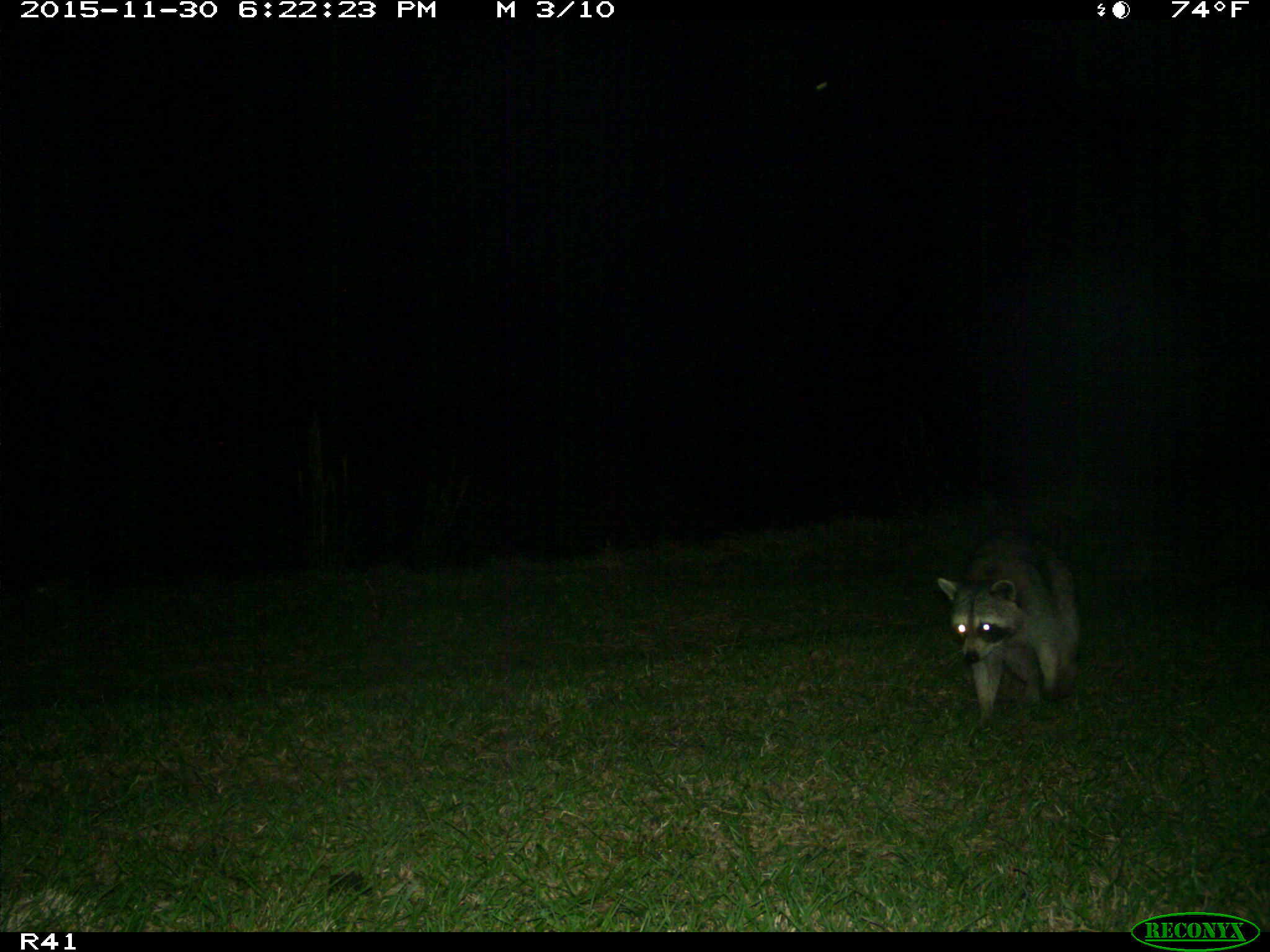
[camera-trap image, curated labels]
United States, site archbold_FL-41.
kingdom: Animalia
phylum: Chordata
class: Mammalia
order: Carnivora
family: Procyonidae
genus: Procyon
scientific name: Procyon lotor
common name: common raccoon